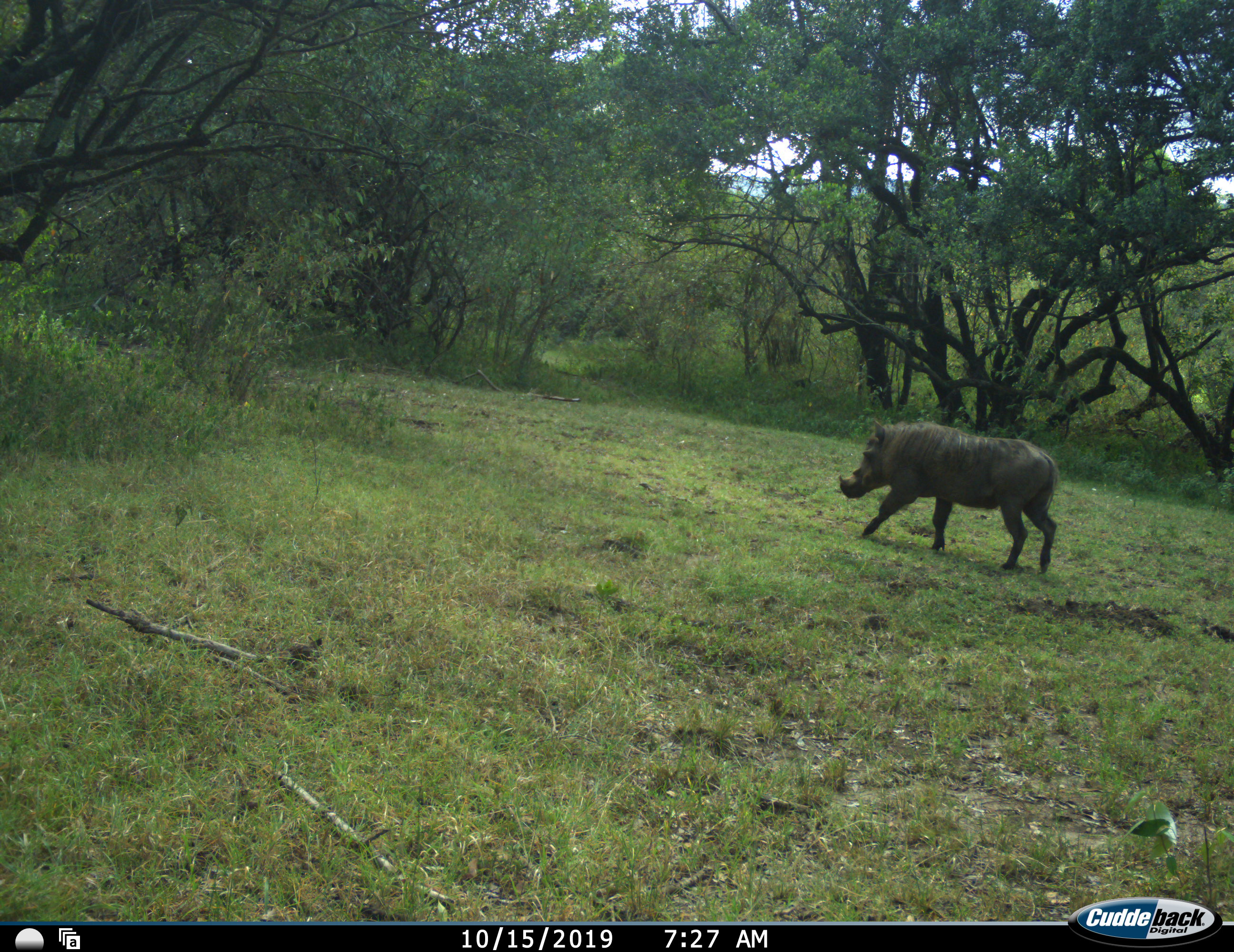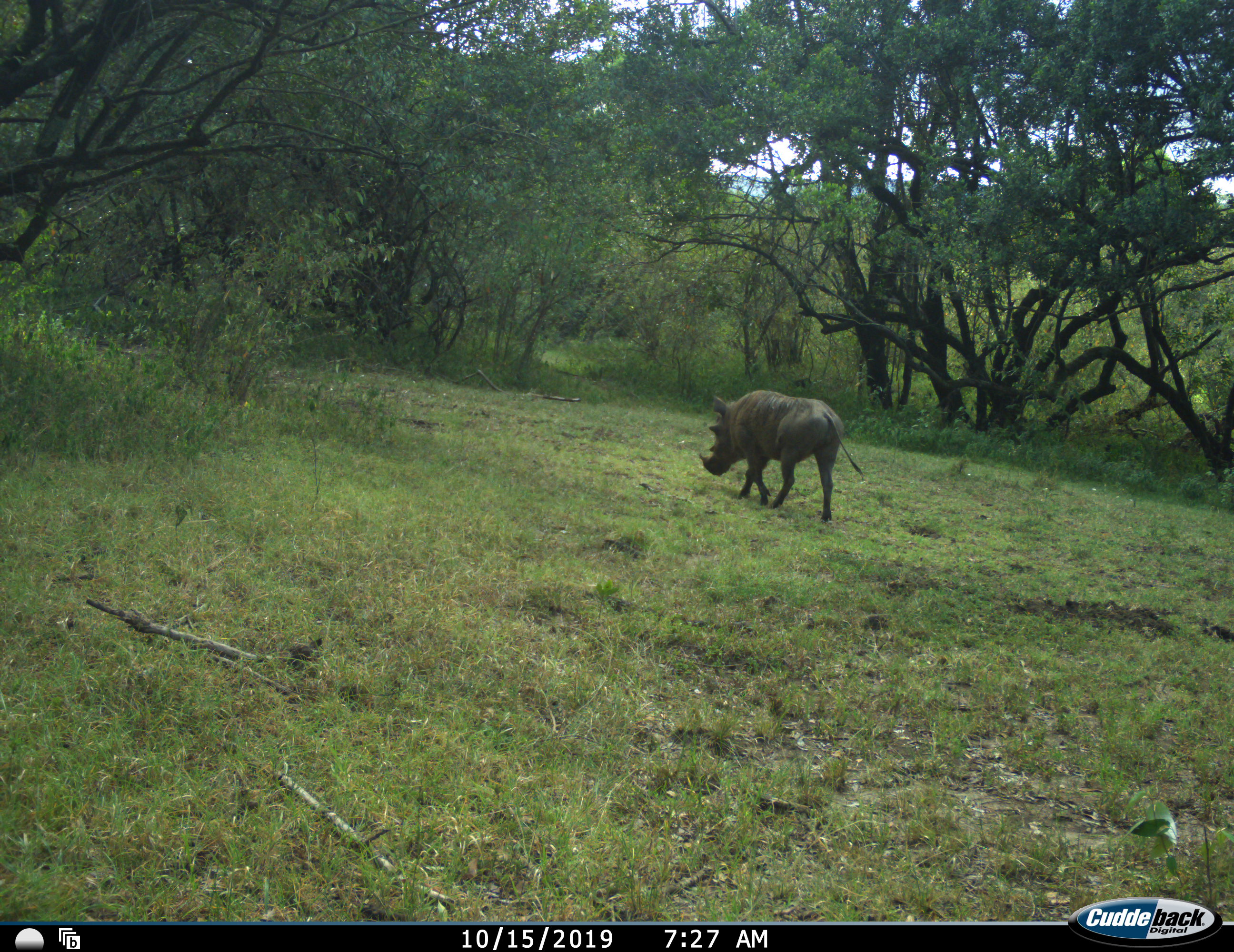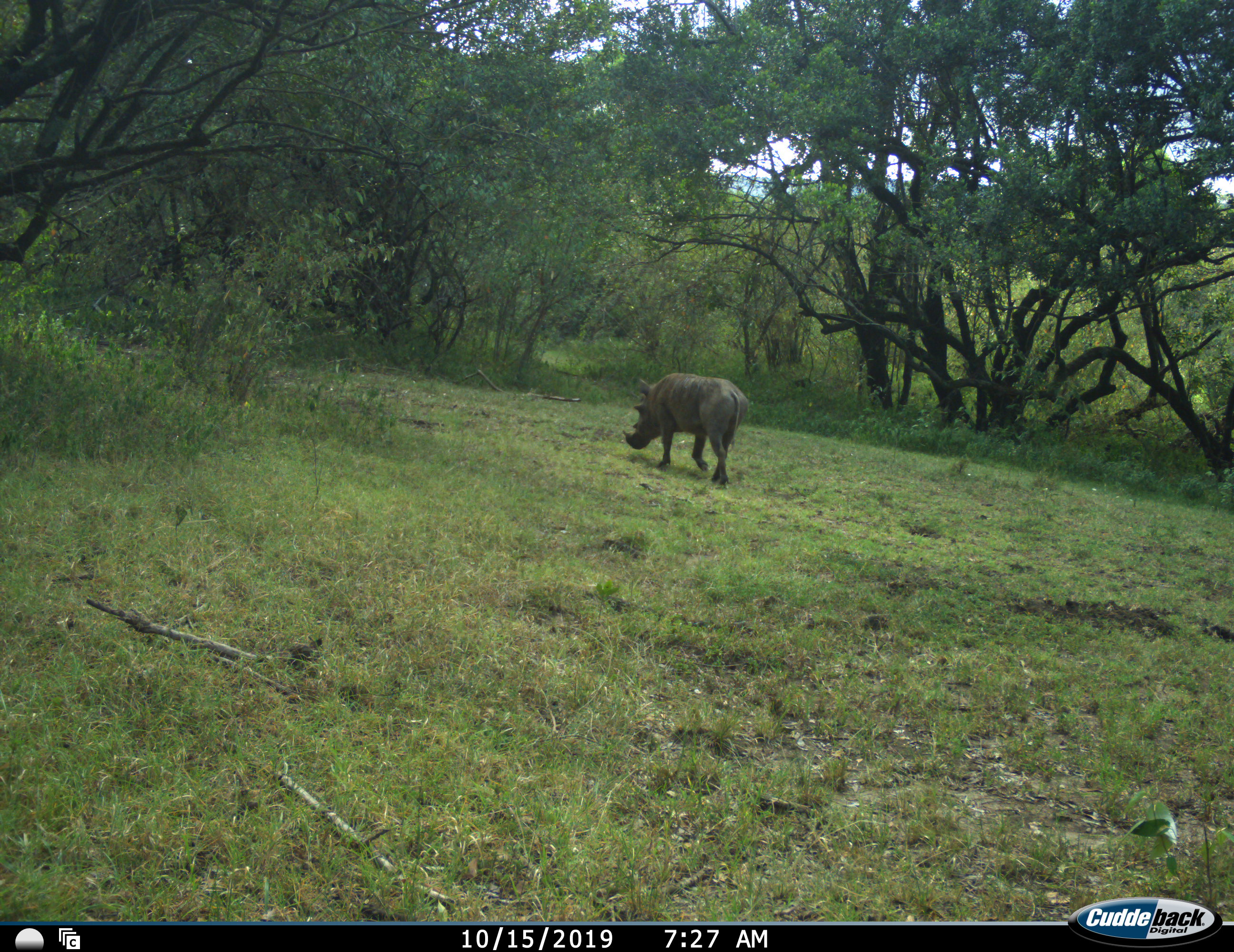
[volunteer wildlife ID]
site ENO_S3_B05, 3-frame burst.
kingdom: Animalia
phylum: Chordata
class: Mammalia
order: Artiodactyla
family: Suidae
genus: Phacochoerus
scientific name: Phacochoerus africanus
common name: warthog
Warthog (Phacochoerus africanus), count 1. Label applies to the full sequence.